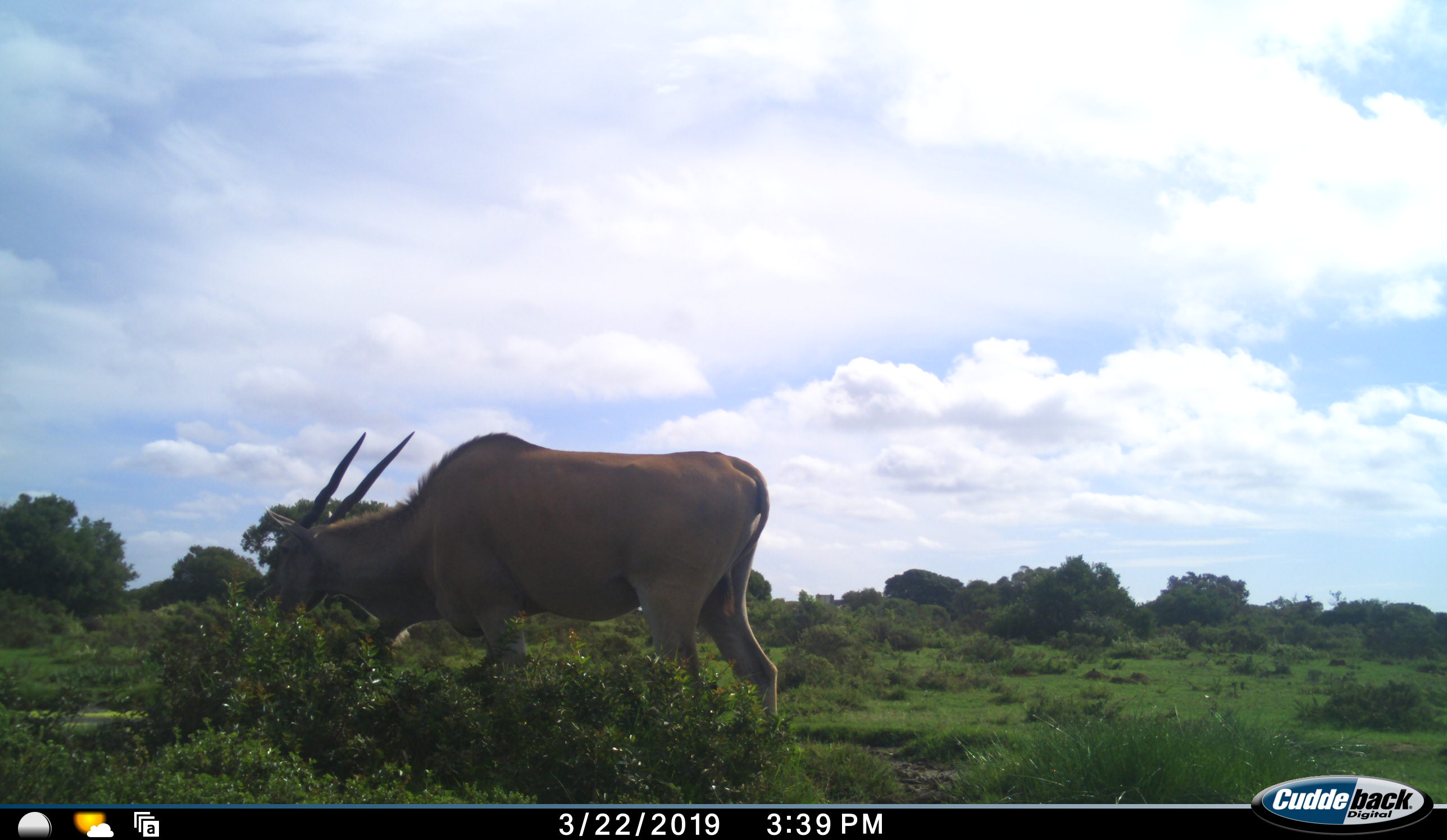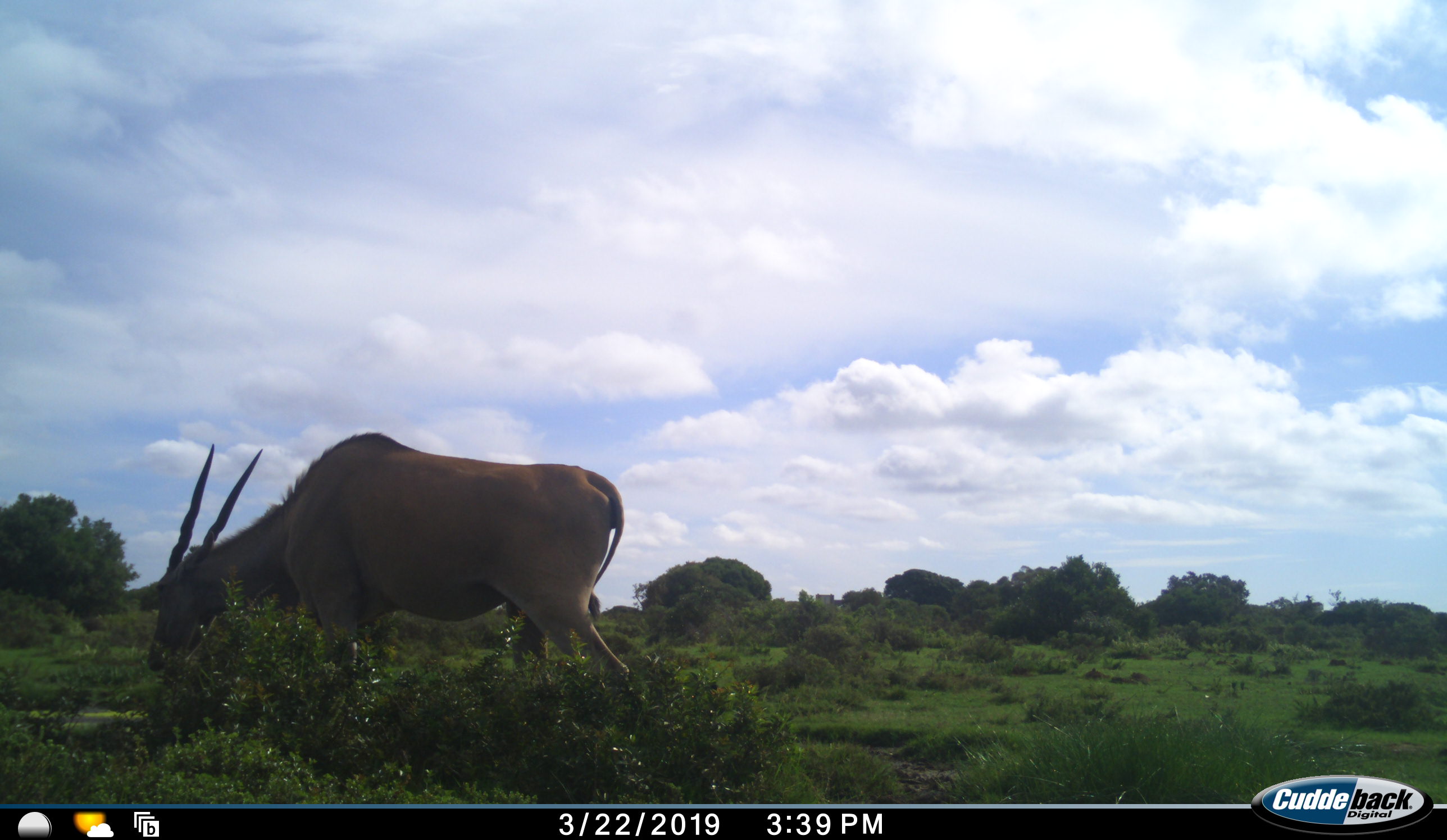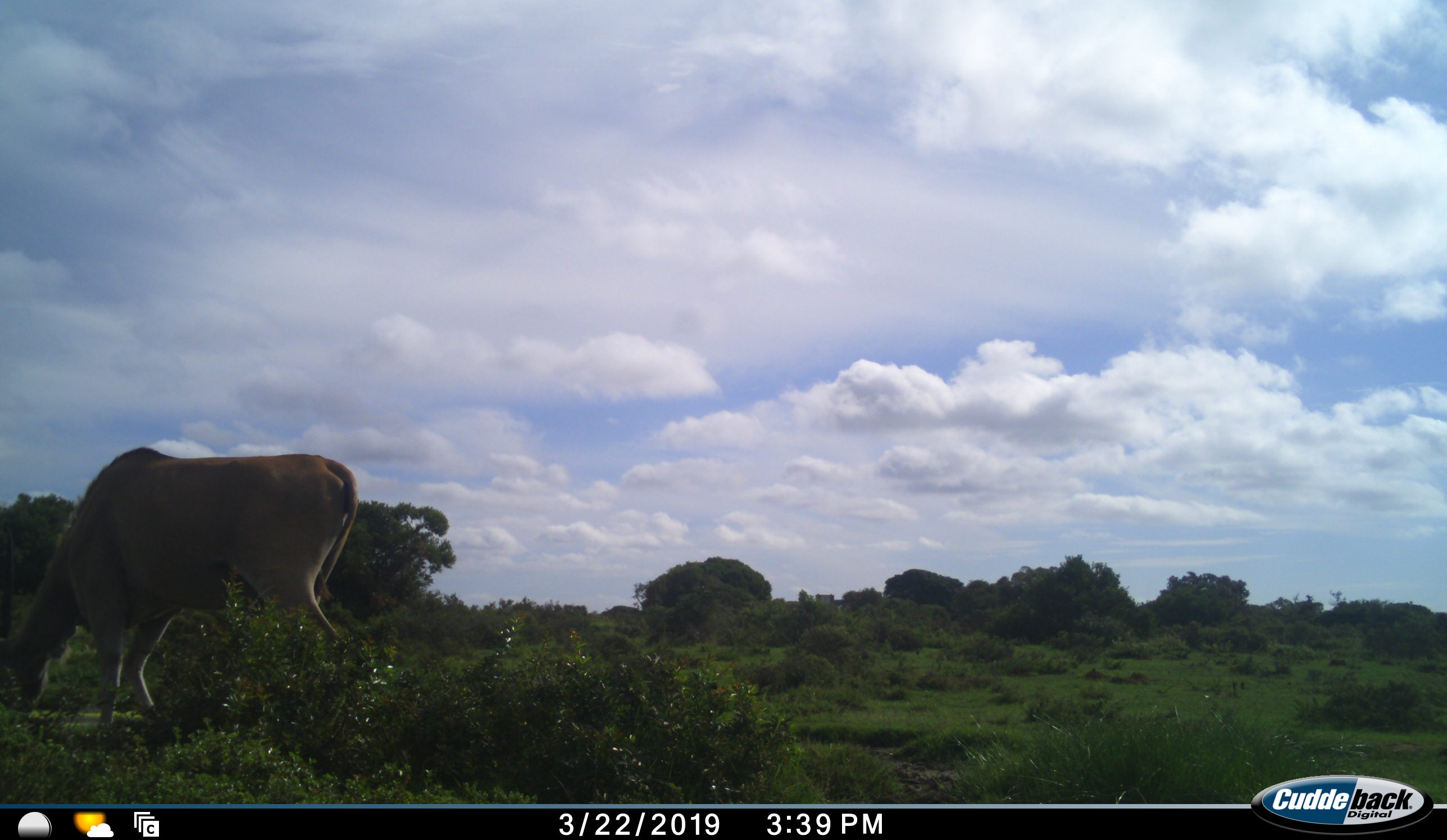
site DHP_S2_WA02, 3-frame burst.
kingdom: Animalia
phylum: Chordata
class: Mammalia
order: Artiodactyla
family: Bovidae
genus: Tragelaphus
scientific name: Tragelaphus oryx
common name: eland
Eland (Tragelaphus oryx), count 1. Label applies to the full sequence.